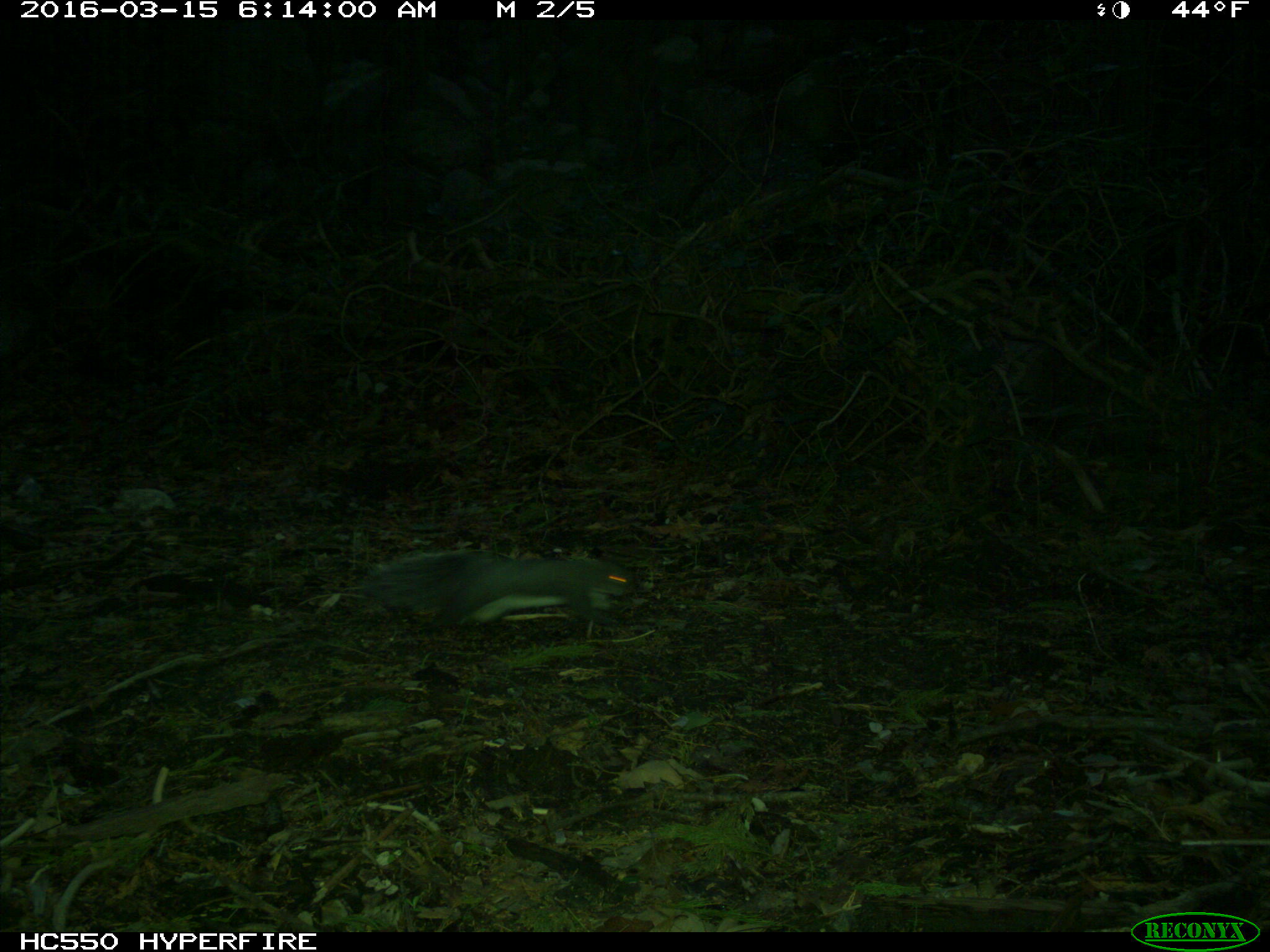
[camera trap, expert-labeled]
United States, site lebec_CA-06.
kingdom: Animalia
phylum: Chordata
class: Mammalia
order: Rodentia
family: Sciuridae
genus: Sciurus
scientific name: Sciurus carolinensis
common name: eastern gray squirrel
Sciurus carolinensis (eastern gray squirrel).